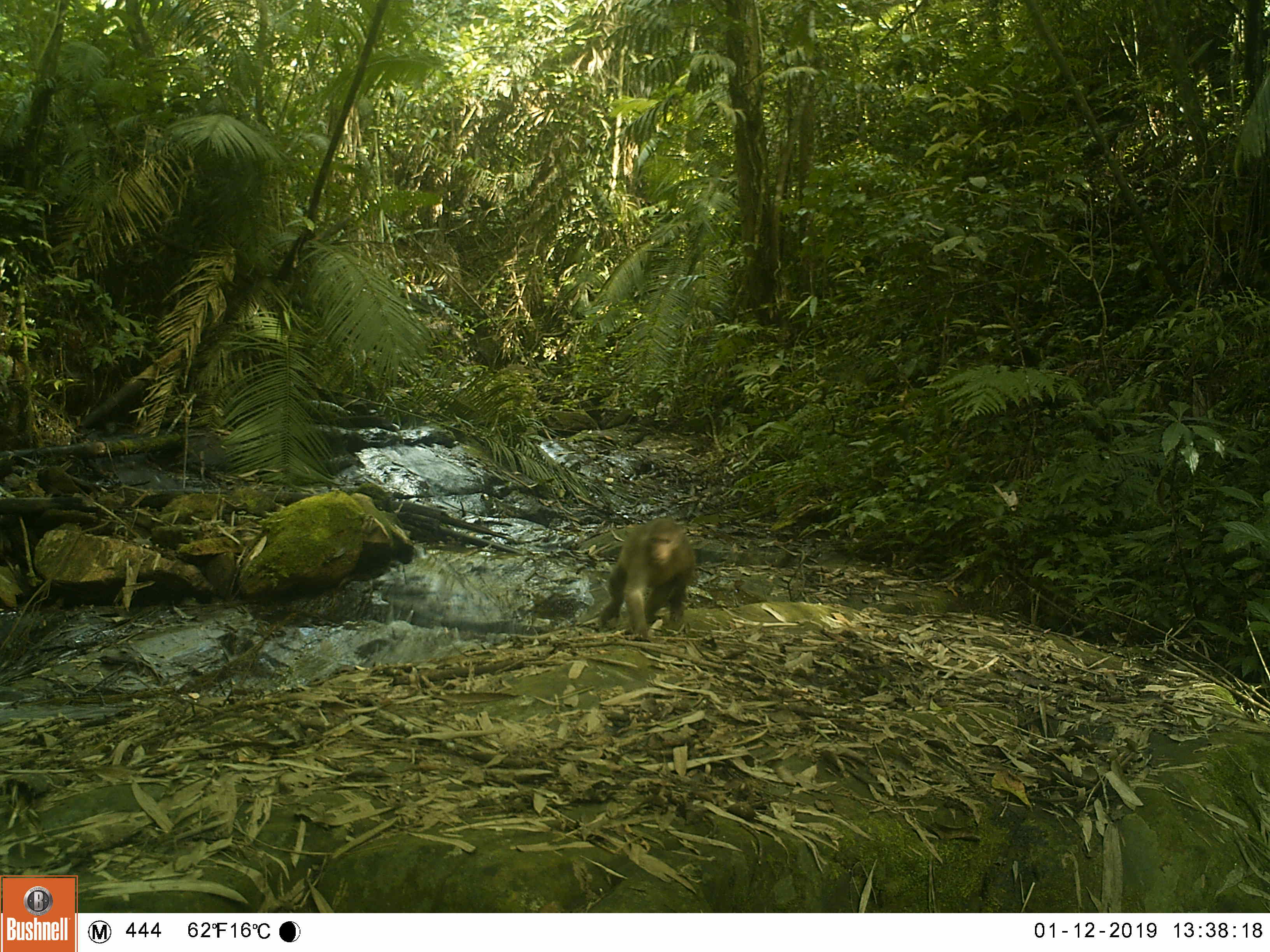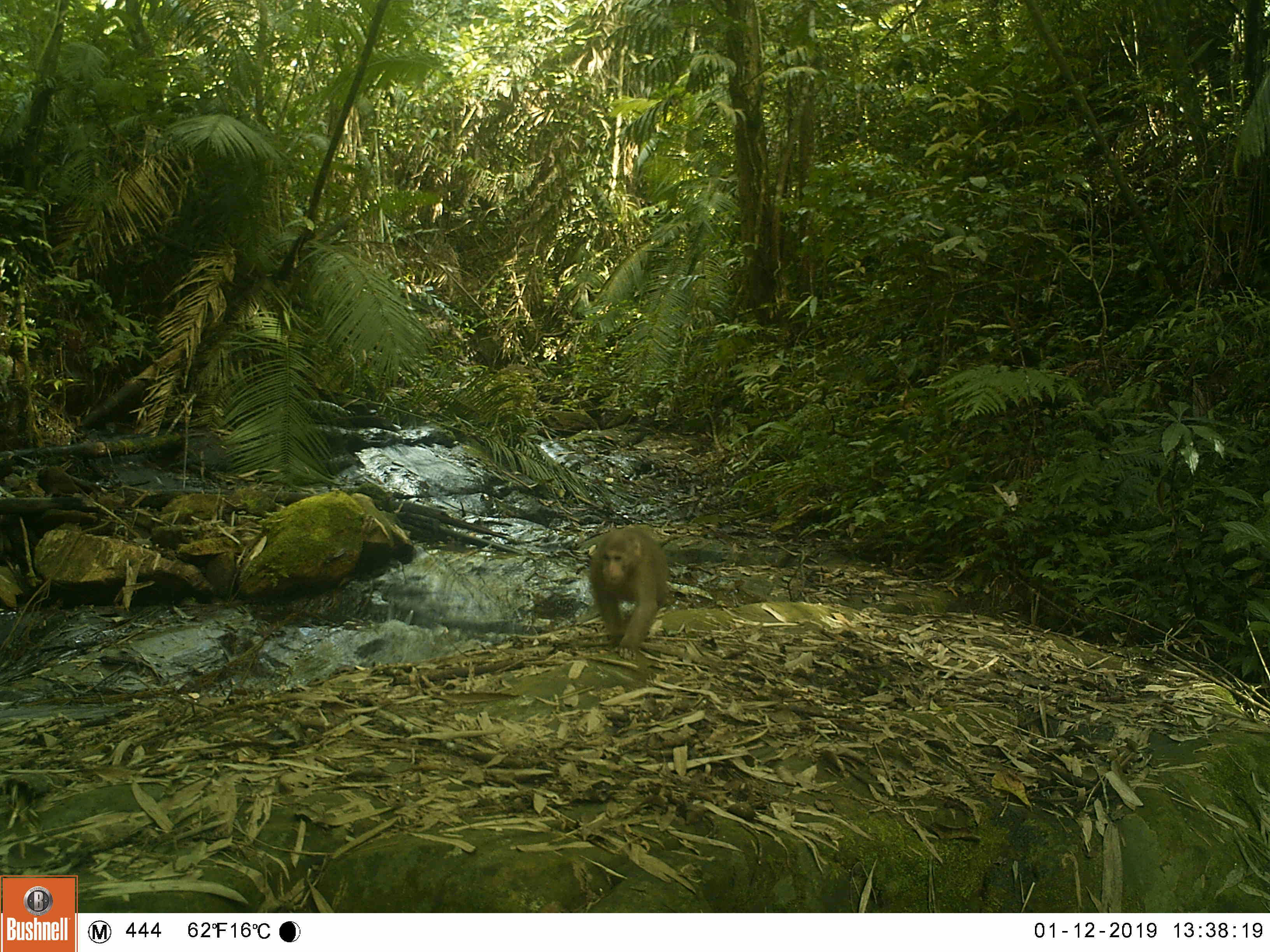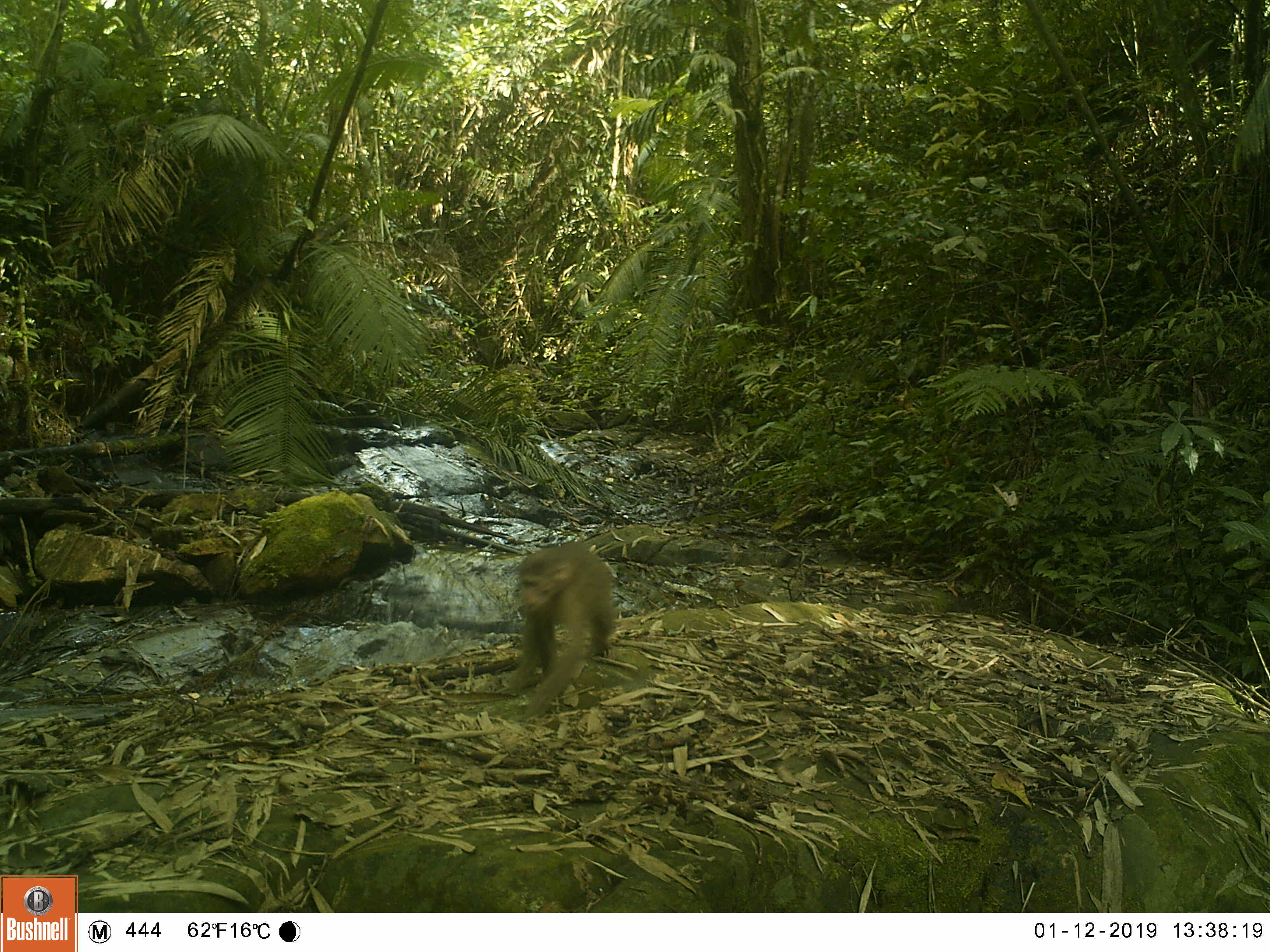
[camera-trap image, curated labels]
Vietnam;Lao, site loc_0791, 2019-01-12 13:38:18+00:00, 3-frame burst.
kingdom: Animalia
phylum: Chordata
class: Mammalia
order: Primates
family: Cercopithecidae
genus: Macaca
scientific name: Macaca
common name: macaques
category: assam or rhesus macaque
Assam or rhesus macaque (macaques) (Macaca). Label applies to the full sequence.